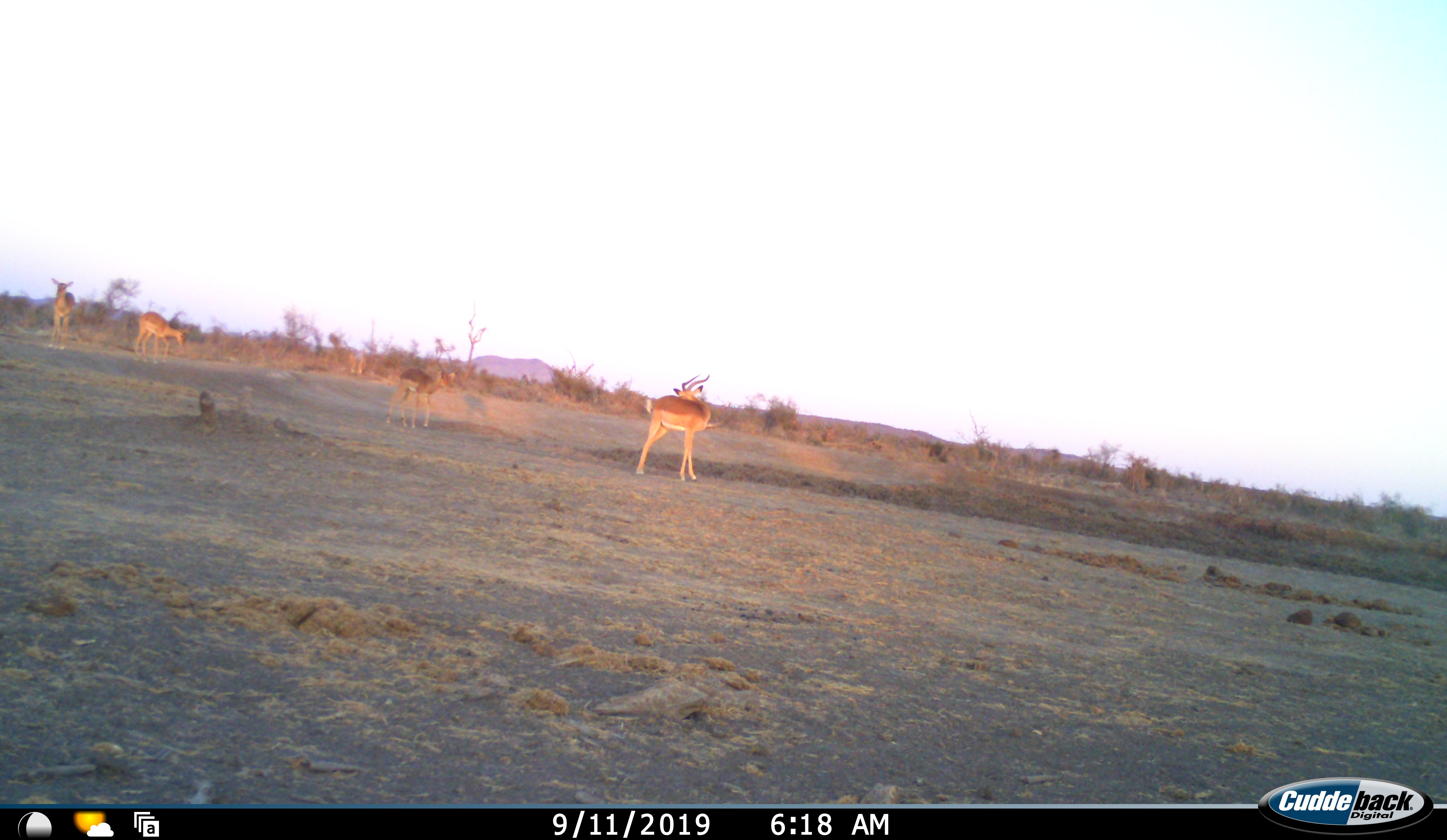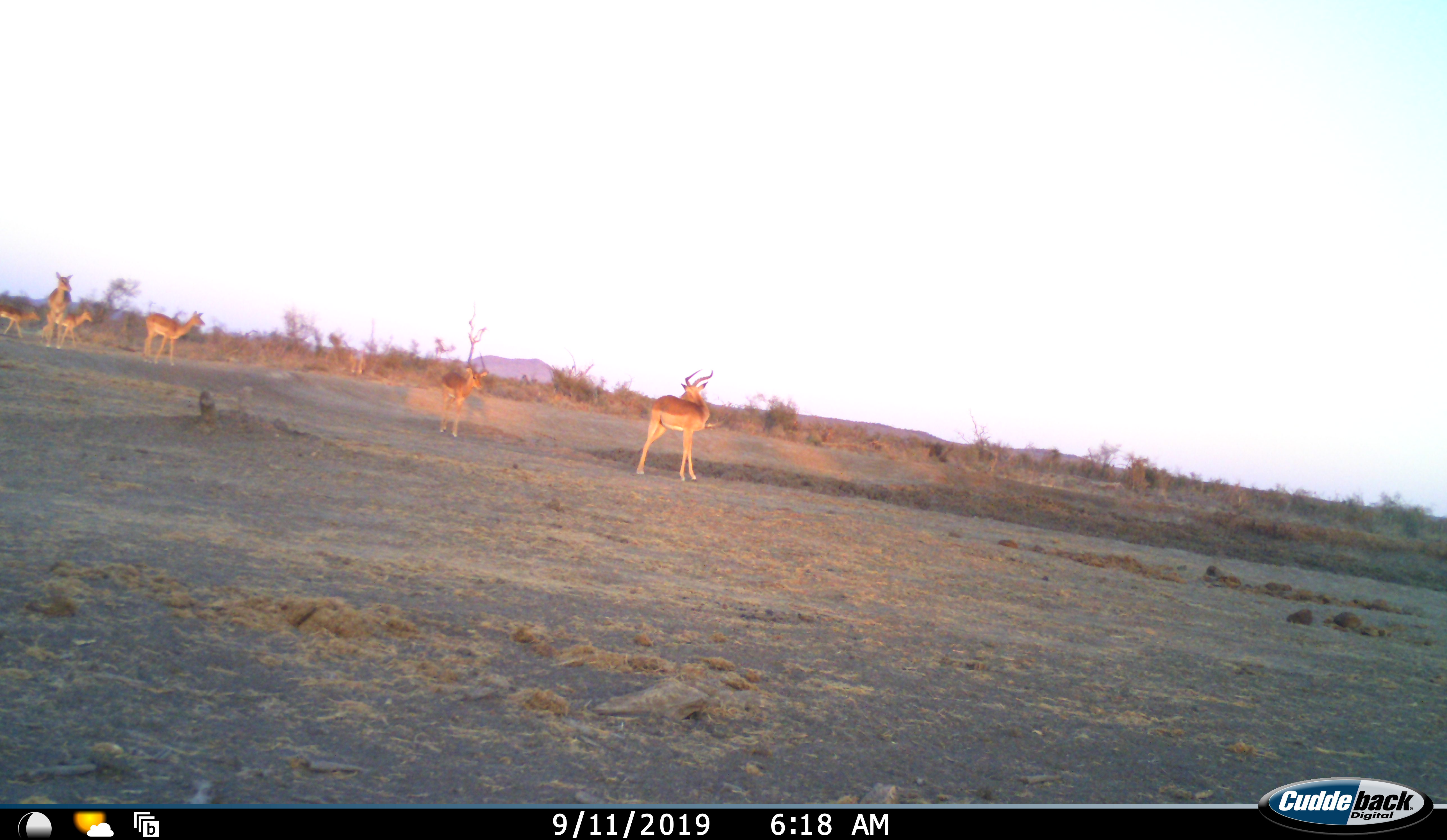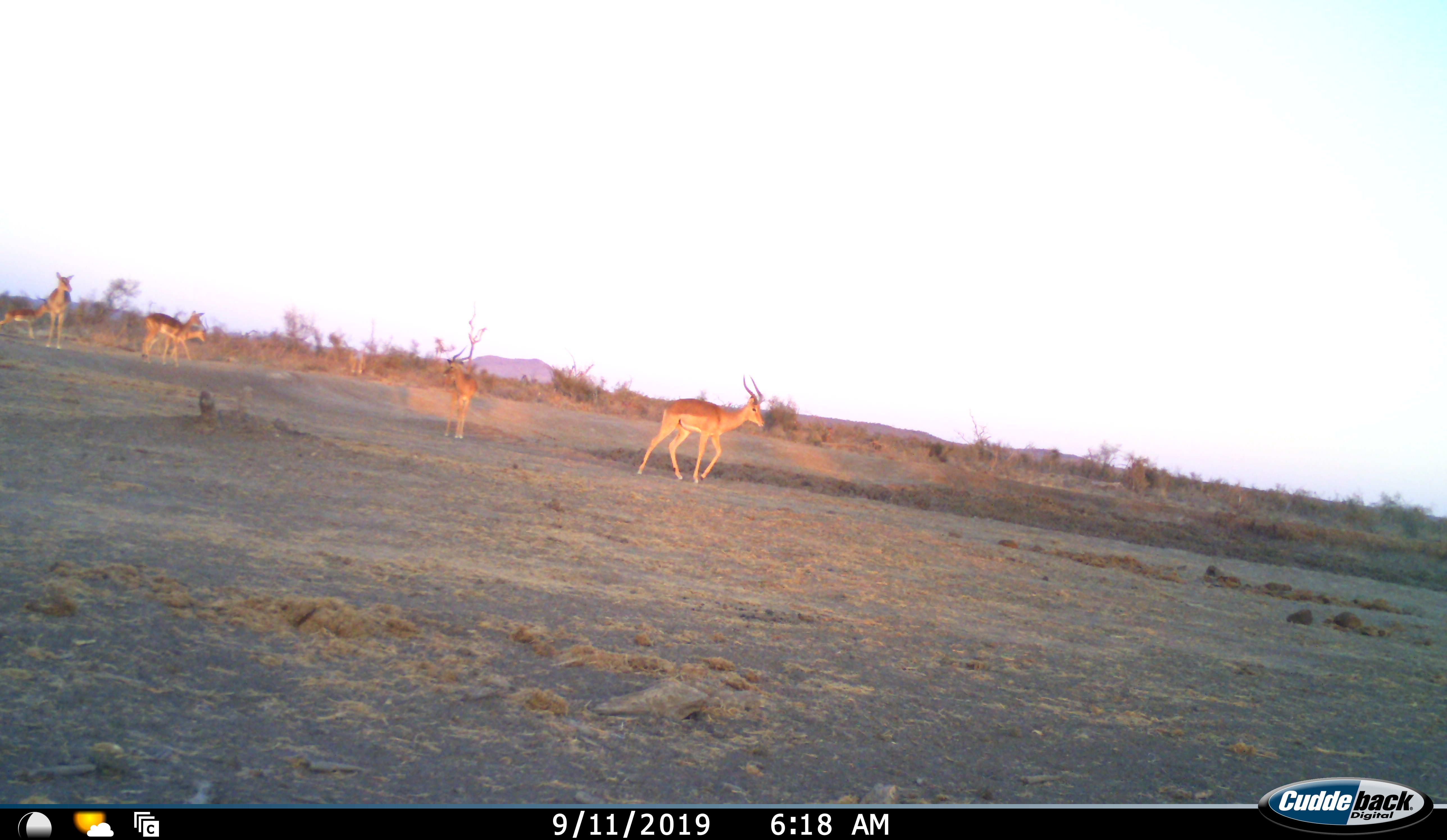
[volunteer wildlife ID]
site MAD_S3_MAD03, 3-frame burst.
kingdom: Animalia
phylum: Chordata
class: Mammalia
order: Artiodactyla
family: Bovidae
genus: Aepyceros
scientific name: Aepyceros melampus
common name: impala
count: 5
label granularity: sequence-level